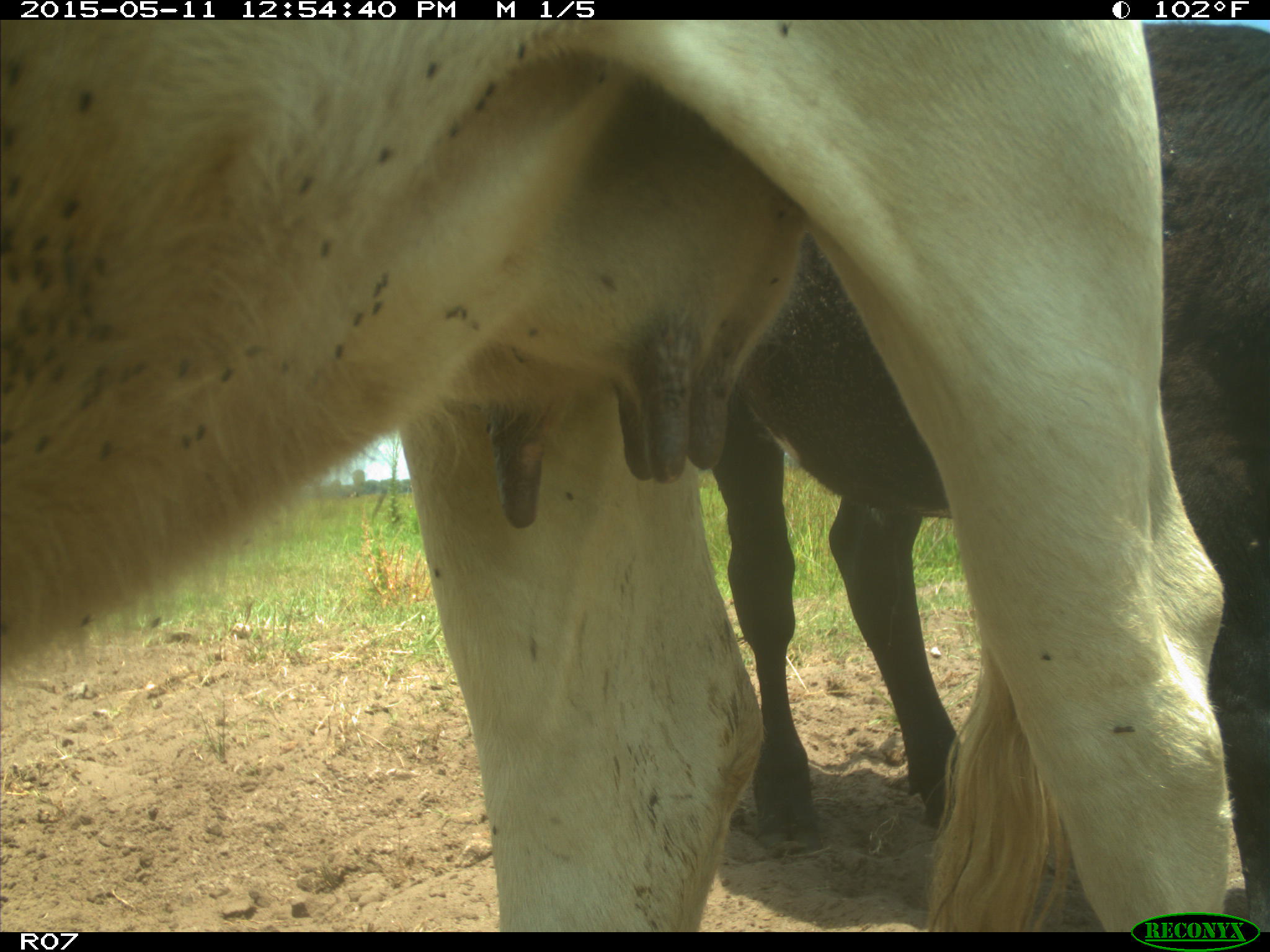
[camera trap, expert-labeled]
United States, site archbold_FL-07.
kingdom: Animalia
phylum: Chordata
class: Mammalia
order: Artiodactyla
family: Bovidae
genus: Bos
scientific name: Bos taurus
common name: domestic cow